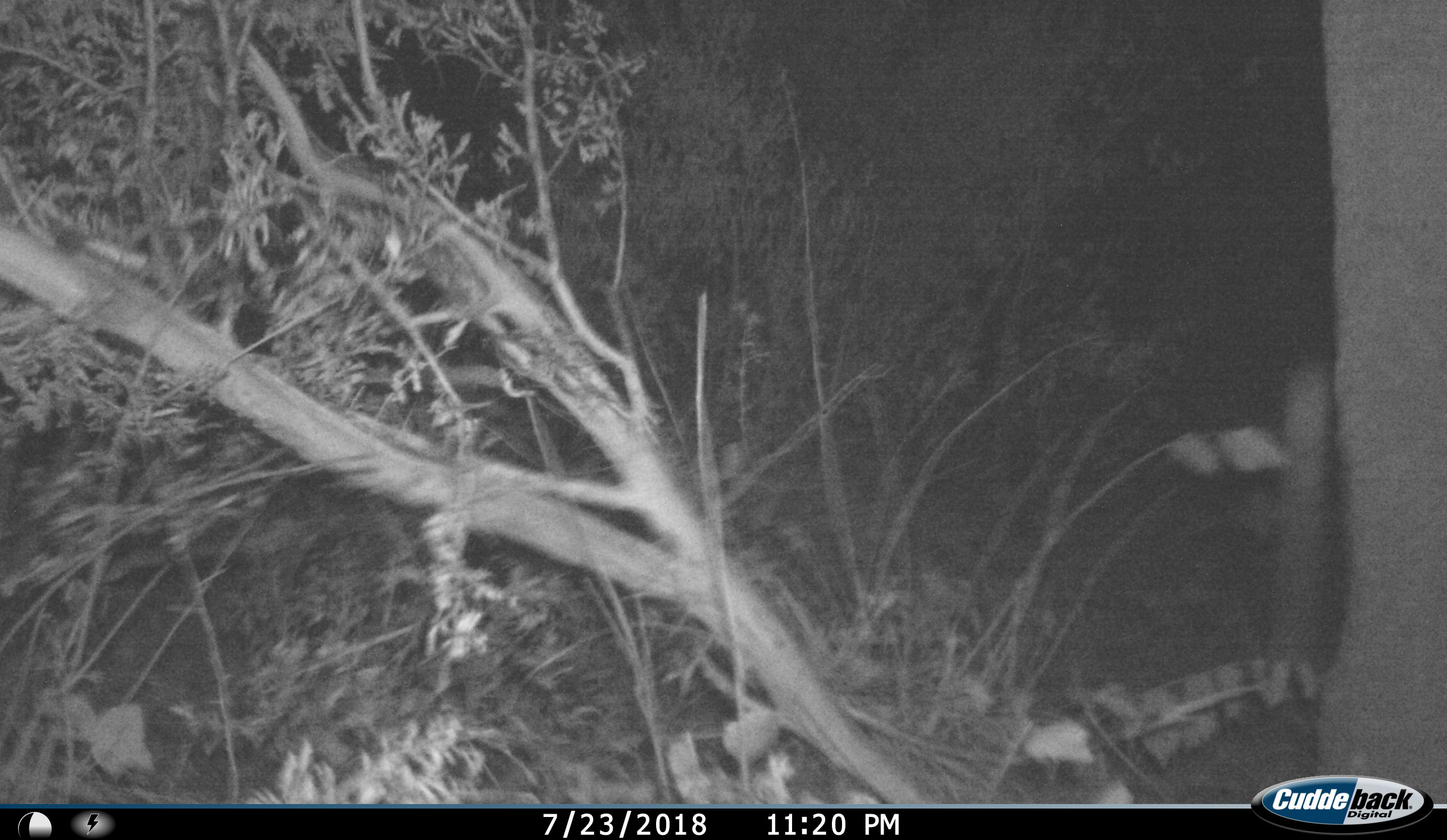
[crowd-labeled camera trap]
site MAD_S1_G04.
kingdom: Animalia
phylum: Chordata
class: Mammalia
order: Proboscidea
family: Elephantidae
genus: Loxodonta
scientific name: Loxodonta africana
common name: african bush elephant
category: elephant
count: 1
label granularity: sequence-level